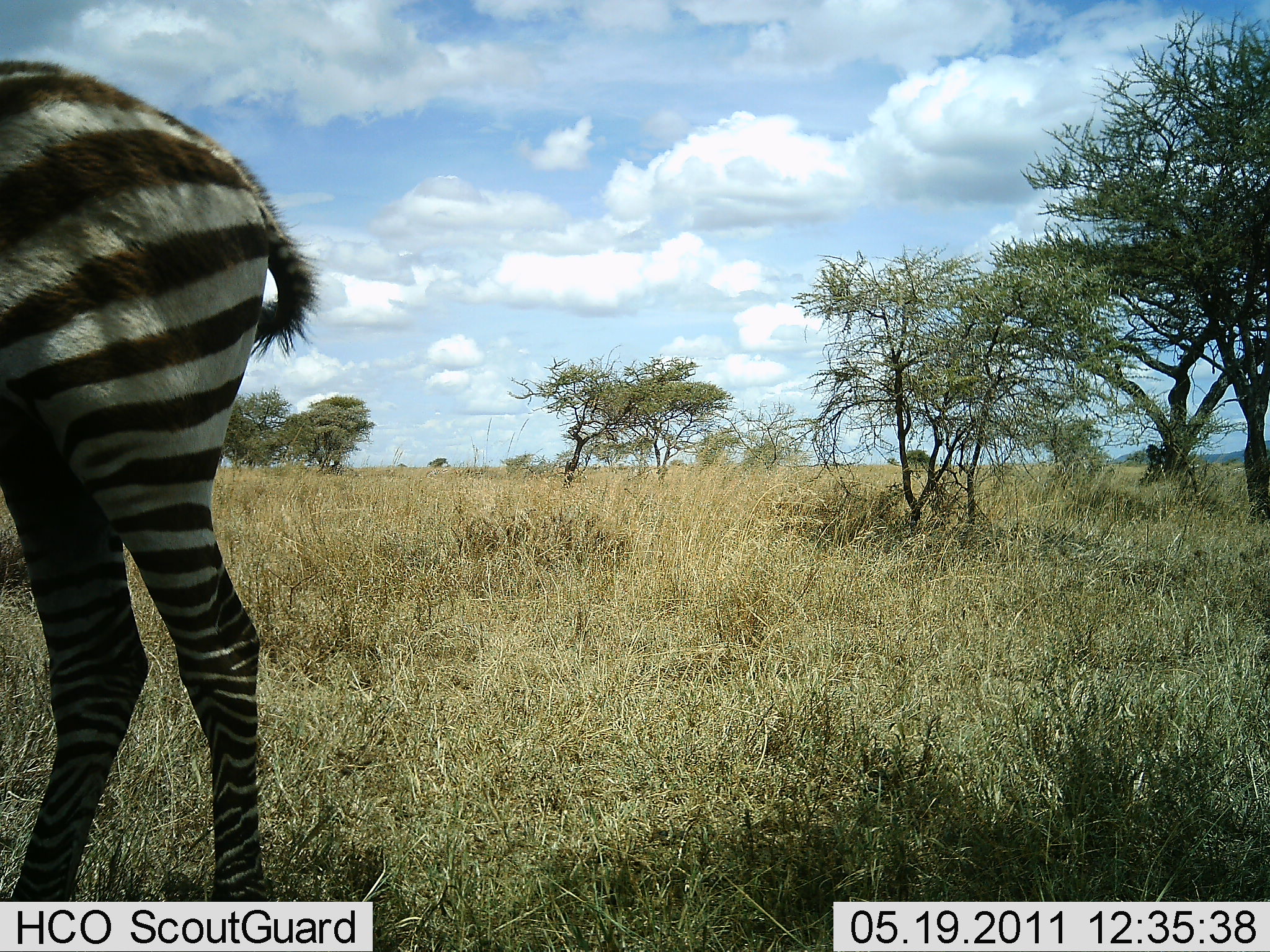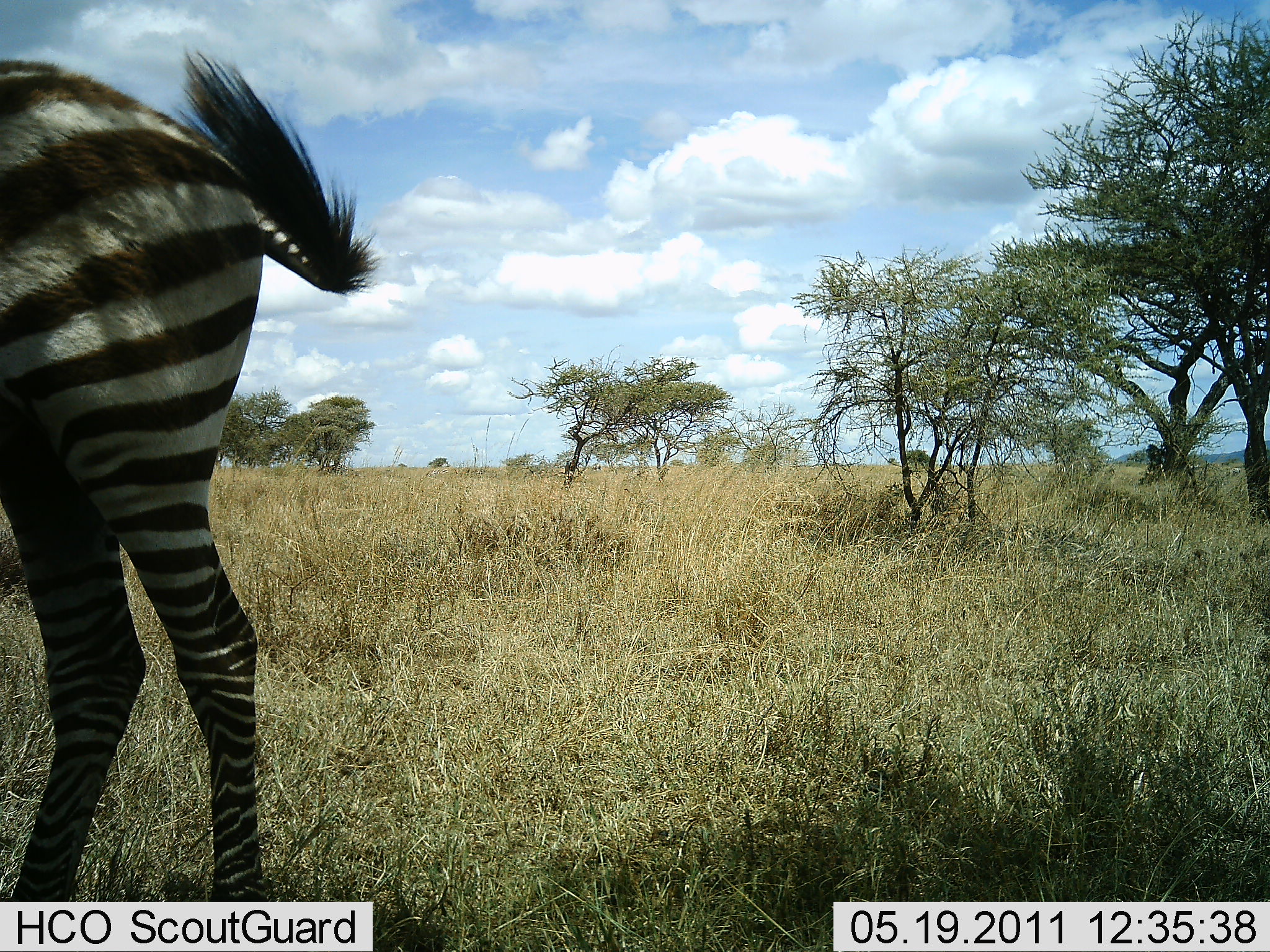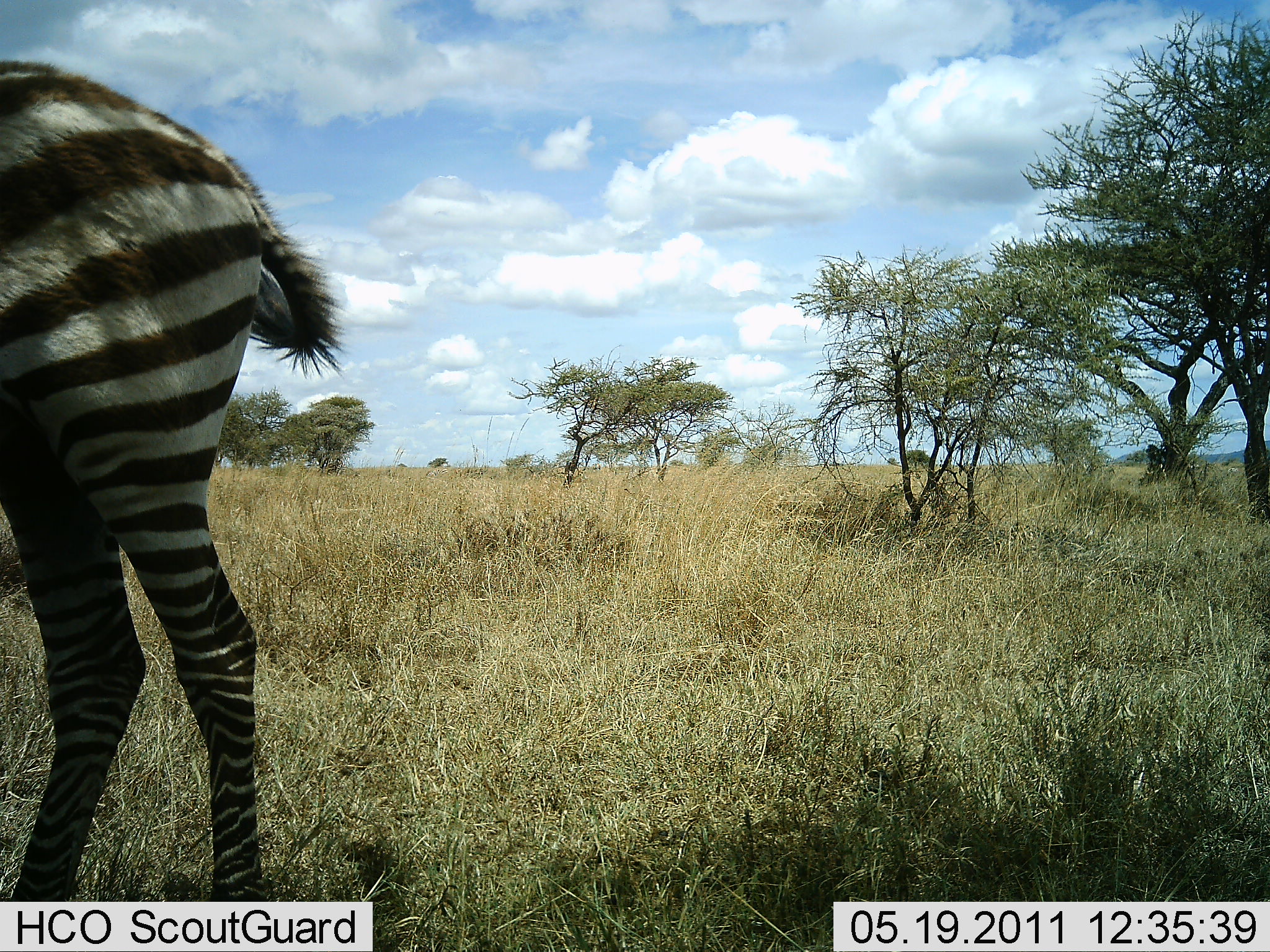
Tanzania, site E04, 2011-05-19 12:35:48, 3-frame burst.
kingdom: Animalia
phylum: Chordata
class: Mammalia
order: Perissodactyla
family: Equidae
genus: Equus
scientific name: Equus quagga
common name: plains zebra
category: zebra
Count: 1.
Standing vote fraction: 100%.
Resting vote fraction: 7%.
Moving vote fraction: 0%.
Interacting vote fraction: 0%.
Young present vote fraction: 7%.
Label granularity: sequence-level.